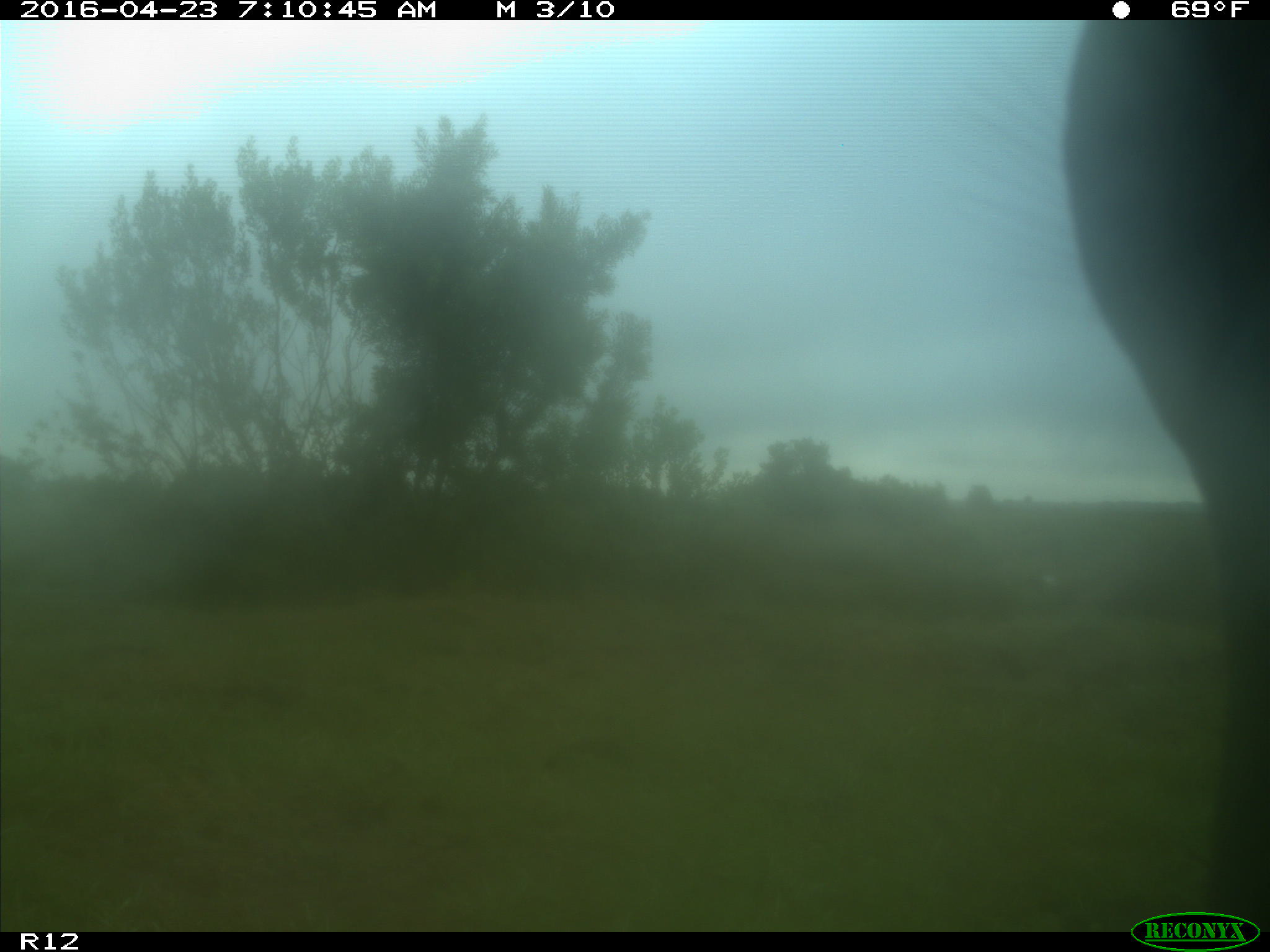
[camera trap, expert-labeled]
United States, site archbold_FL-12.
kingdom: Animalia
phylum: Chordata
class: Mammalia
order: Artiodactyla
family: Bovidae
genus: Bos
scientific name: Bos taurus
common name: domestic cow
Bos taurus (domestic cow).